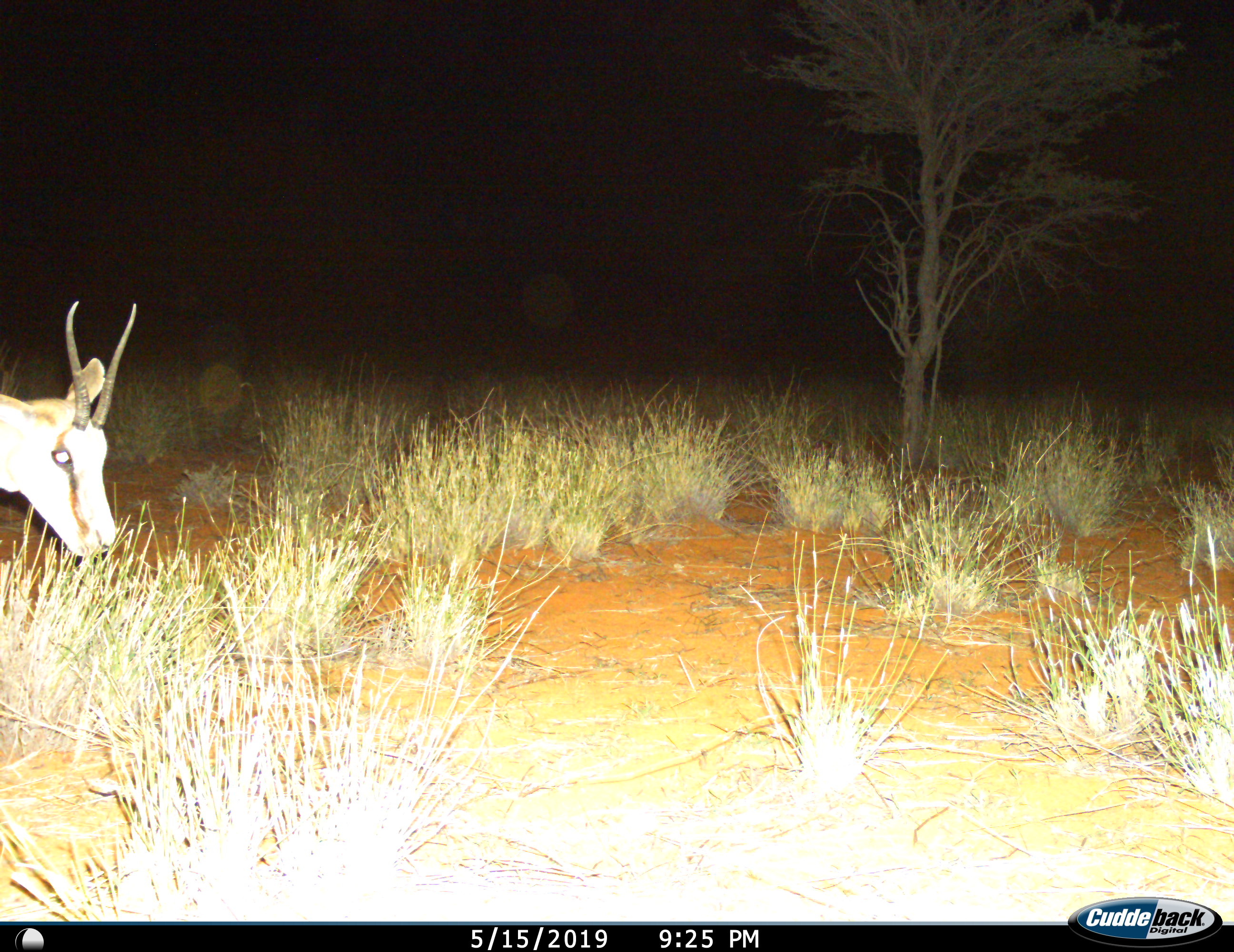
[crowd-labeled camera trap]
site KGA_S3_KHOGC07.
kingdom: Animalia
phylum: Chordata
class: Mammalia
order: Artiodactyla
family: Bovidae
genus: Antidorcas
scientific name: Antidorcas marsupialis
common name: springbok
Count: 1.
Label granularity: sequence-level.